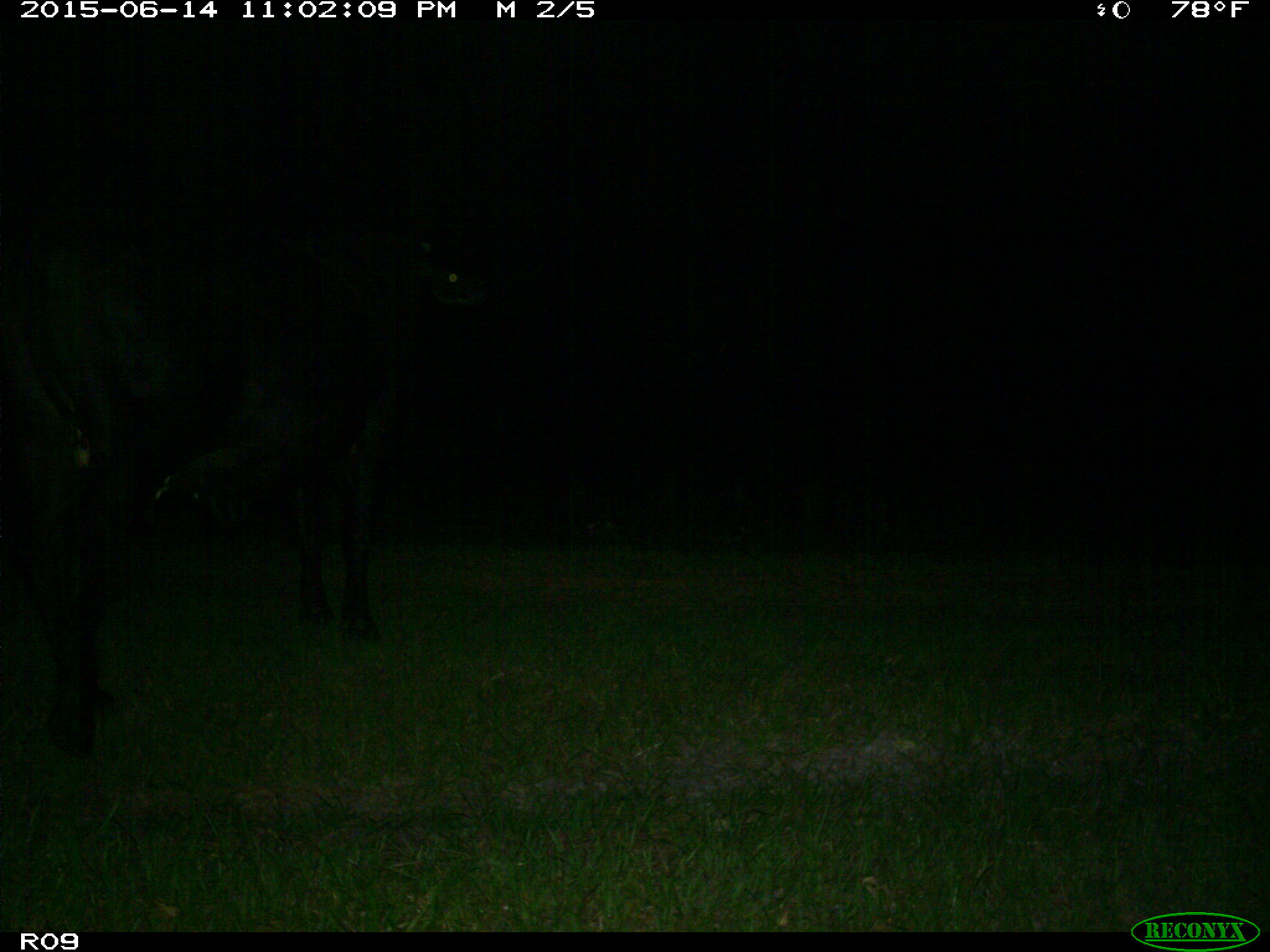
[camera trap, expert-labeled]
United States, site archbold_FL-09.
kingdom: Animalia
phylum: Chordata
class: Mammalia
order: Artiodactyla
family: Bovidae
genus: Bos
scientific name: Bos taurus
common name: domestic cow